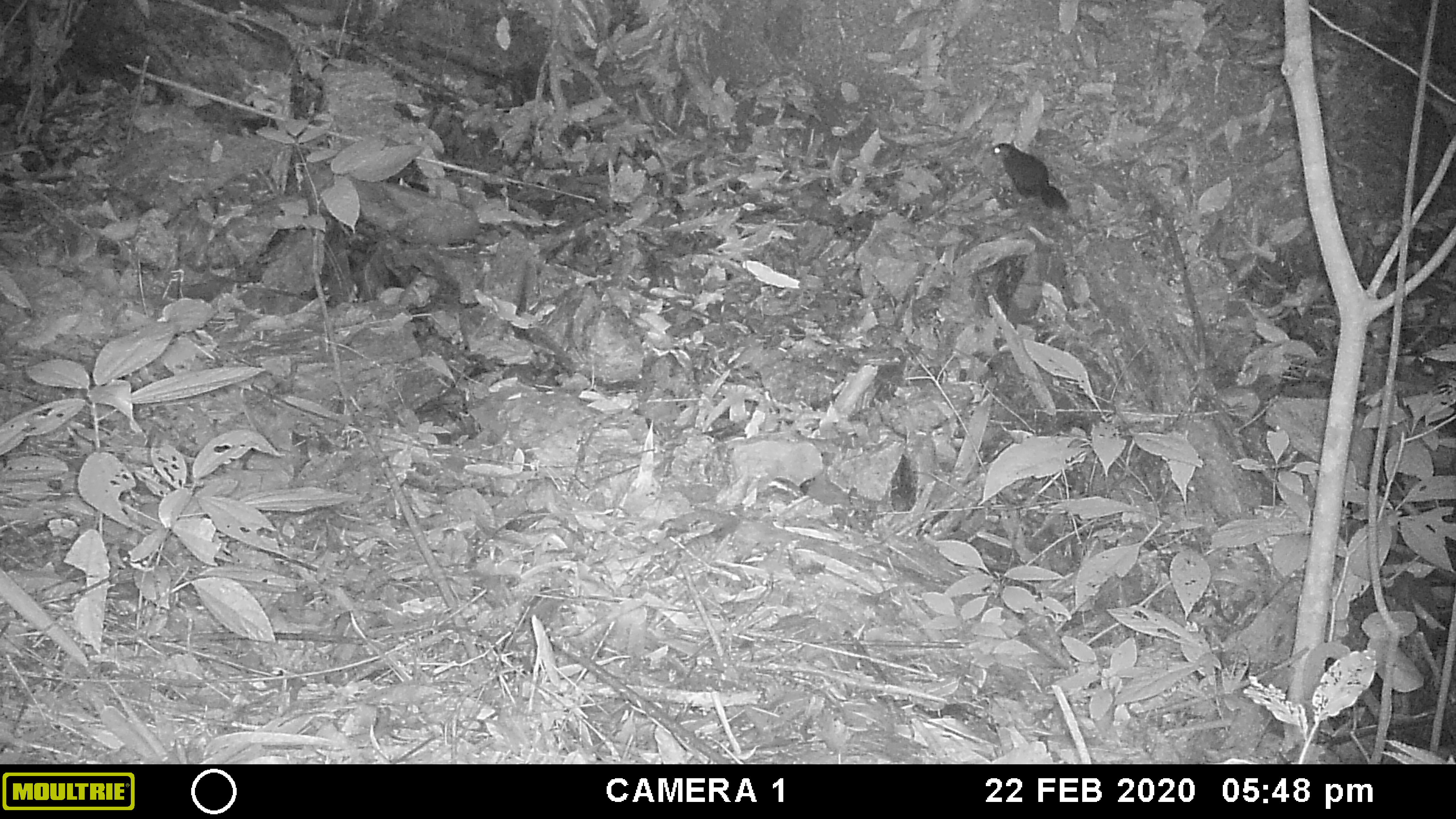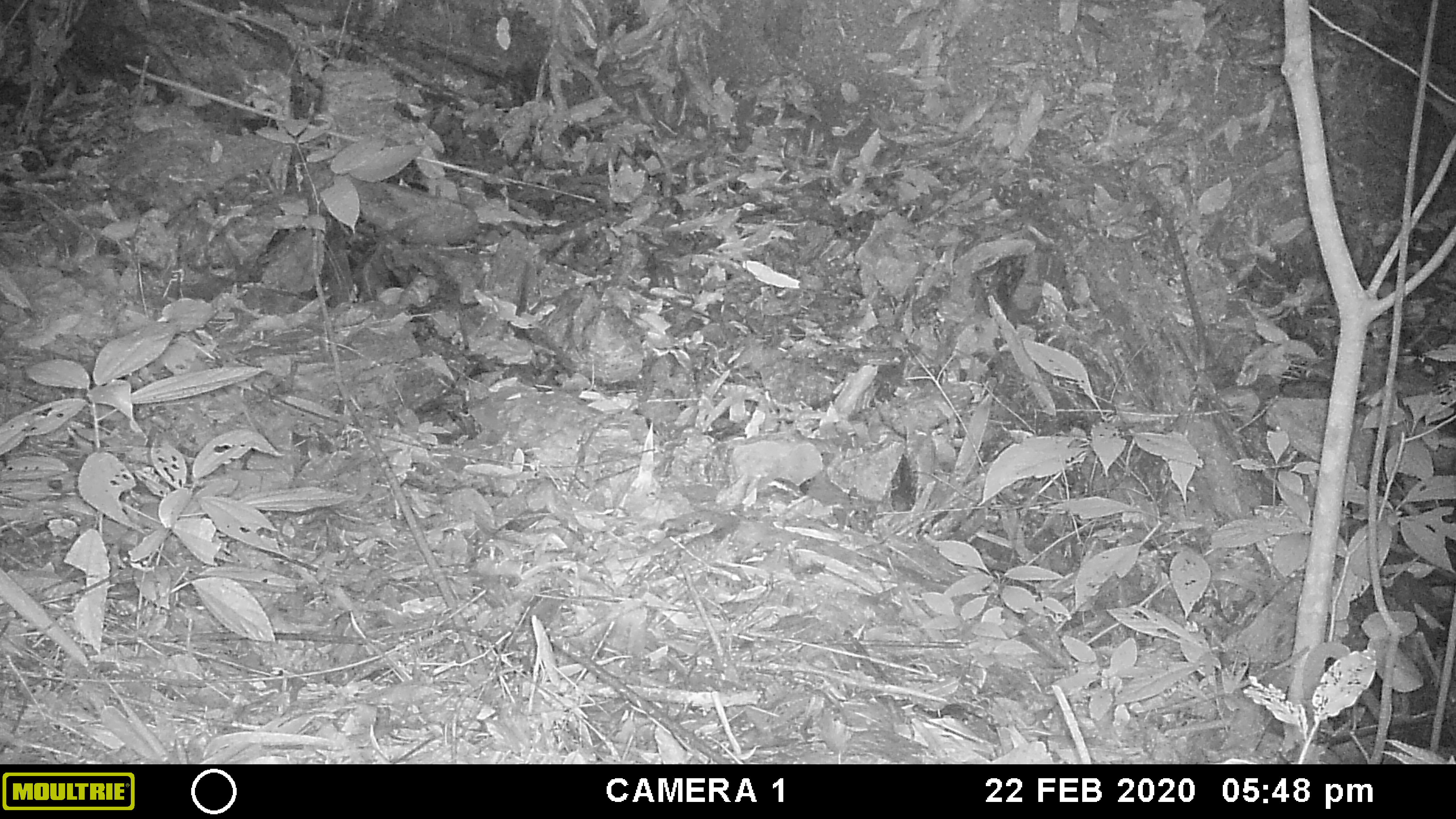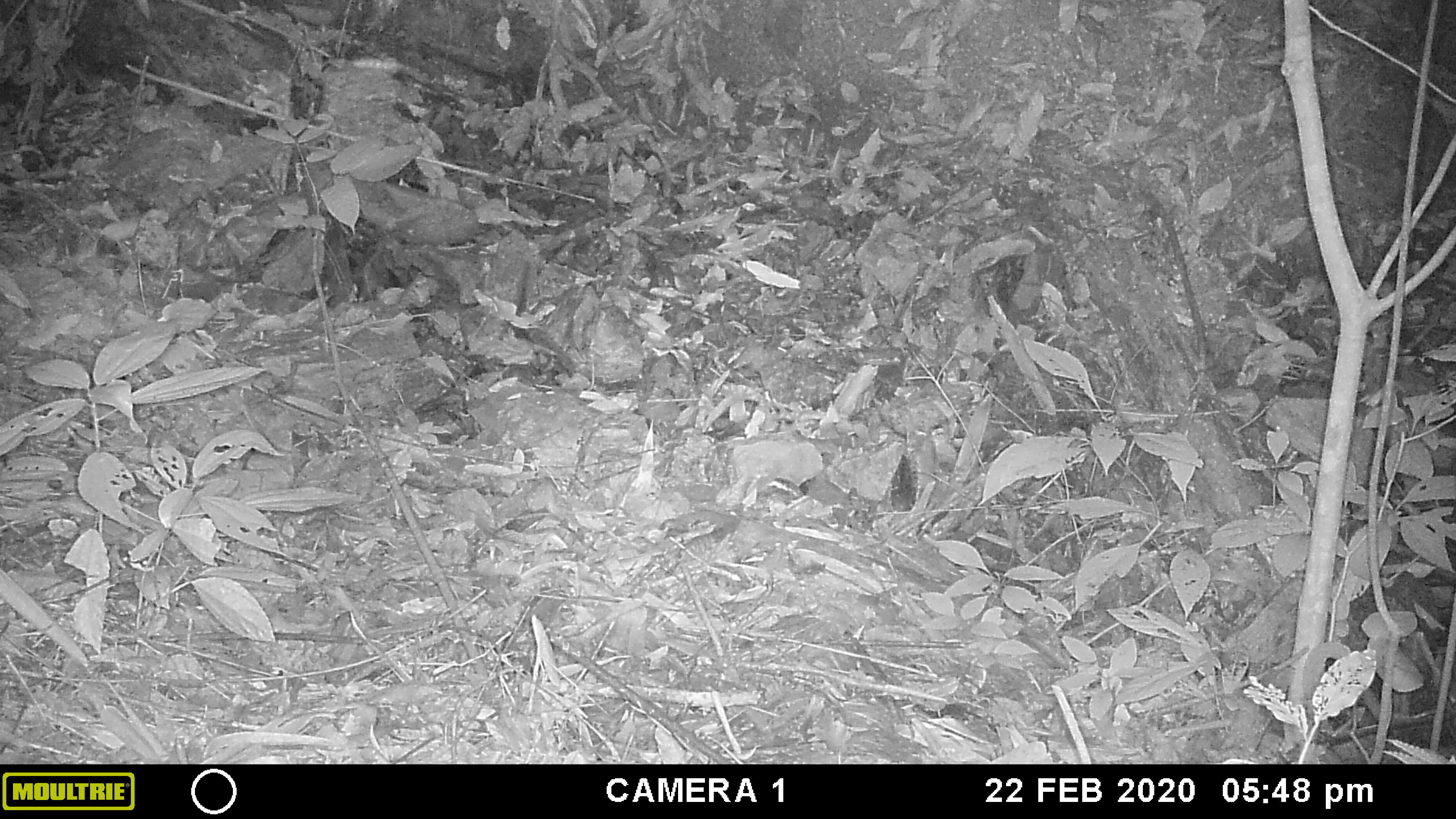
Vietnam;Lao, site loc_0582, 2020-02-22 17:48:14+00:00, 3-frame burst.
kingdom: Animalia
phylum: Chordata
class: Mammalia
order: Rodentia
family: Sciuridae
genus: Dremomys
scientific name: Dremomys rufigenis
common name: red-cheeked squirrel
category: red cheeked squirrel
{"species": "red cheeked squirrel (red-cheeked squirrel) (Dremomys rufigenis)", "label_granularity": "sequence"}